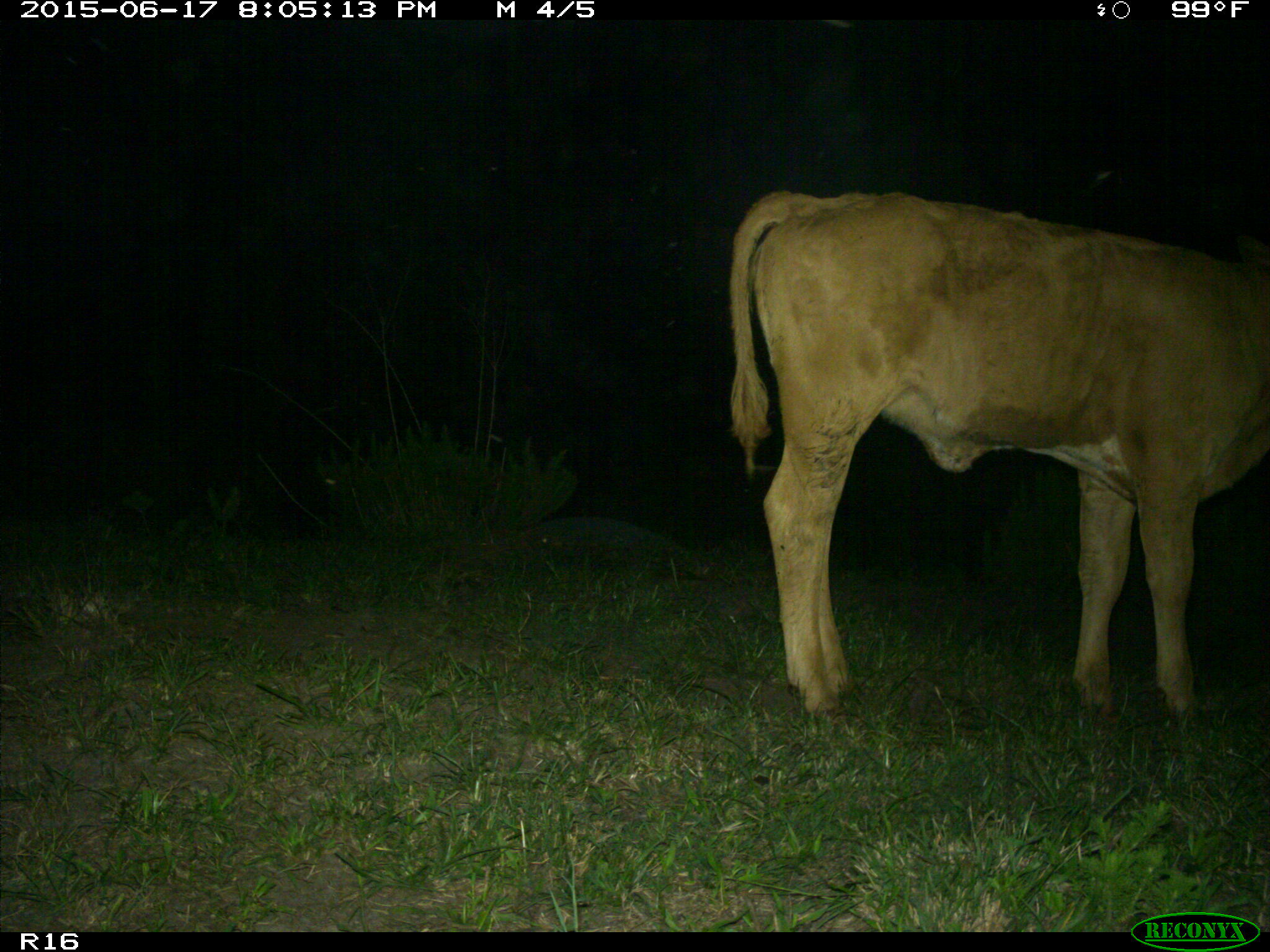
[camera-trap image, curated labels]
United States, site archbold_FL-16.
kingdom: Animalia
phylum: Chordata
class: Mammalia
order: Artiodactyla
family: Bovidae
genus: Bos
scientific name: Bos taurus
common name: domestic cow